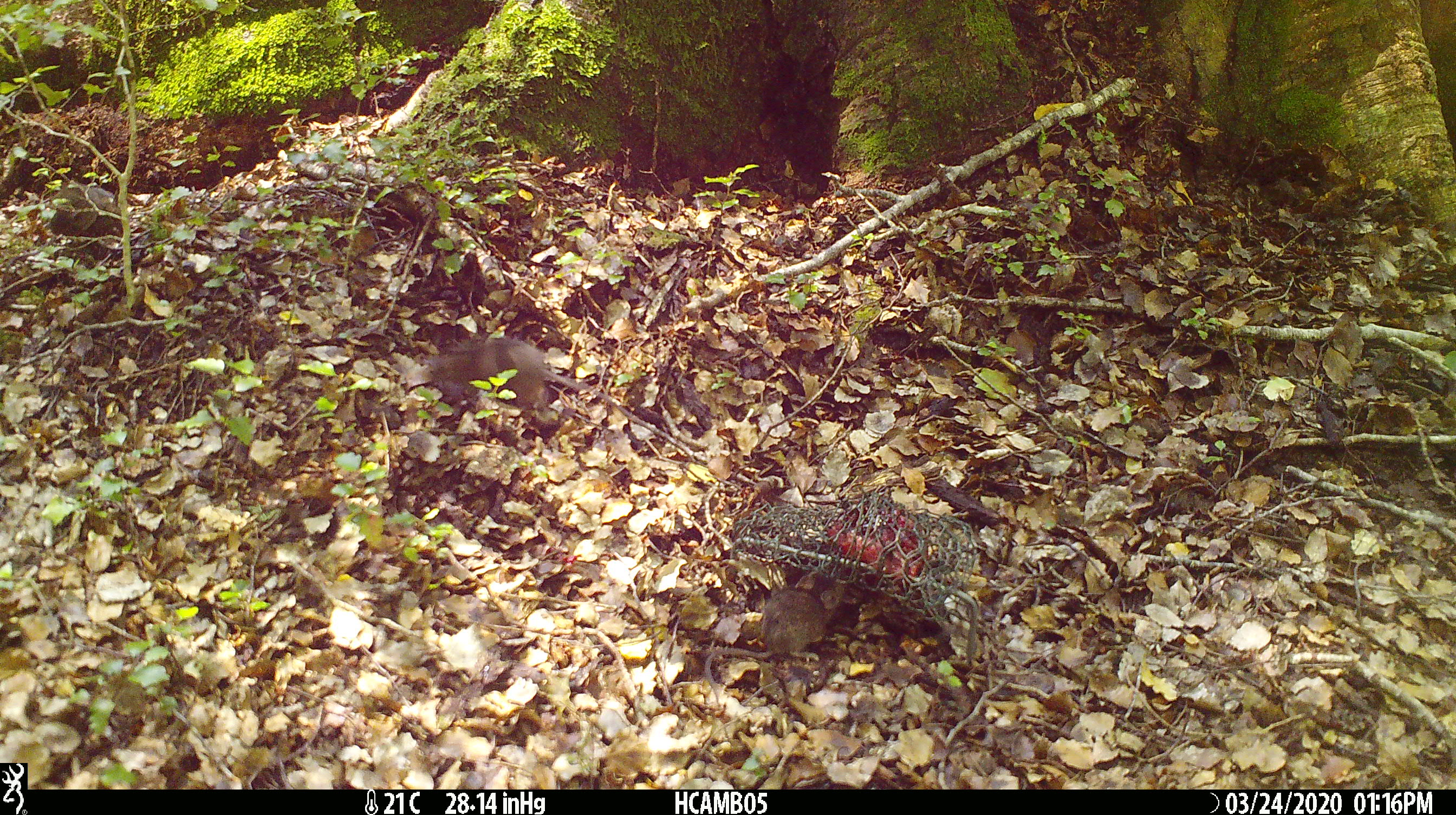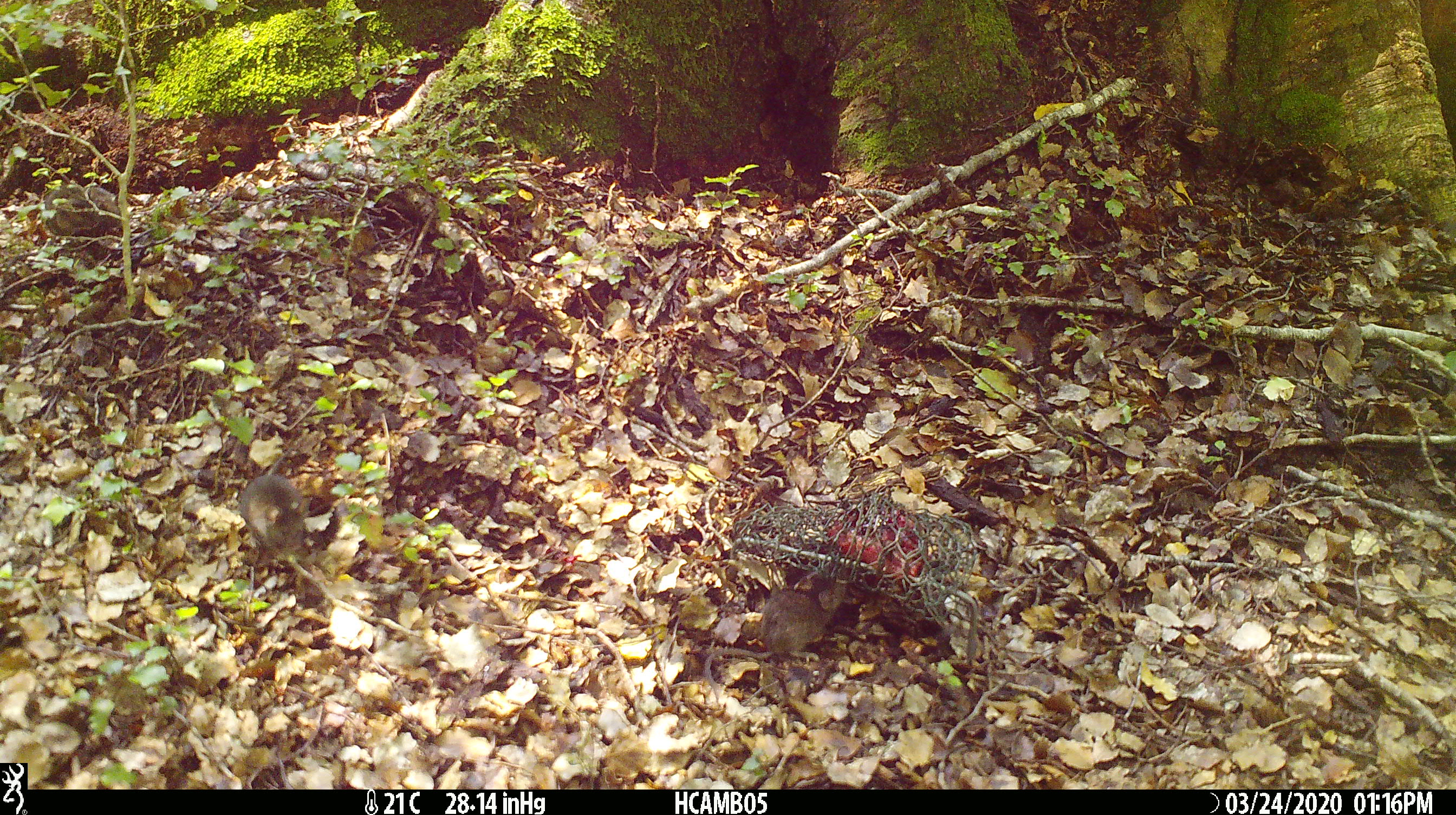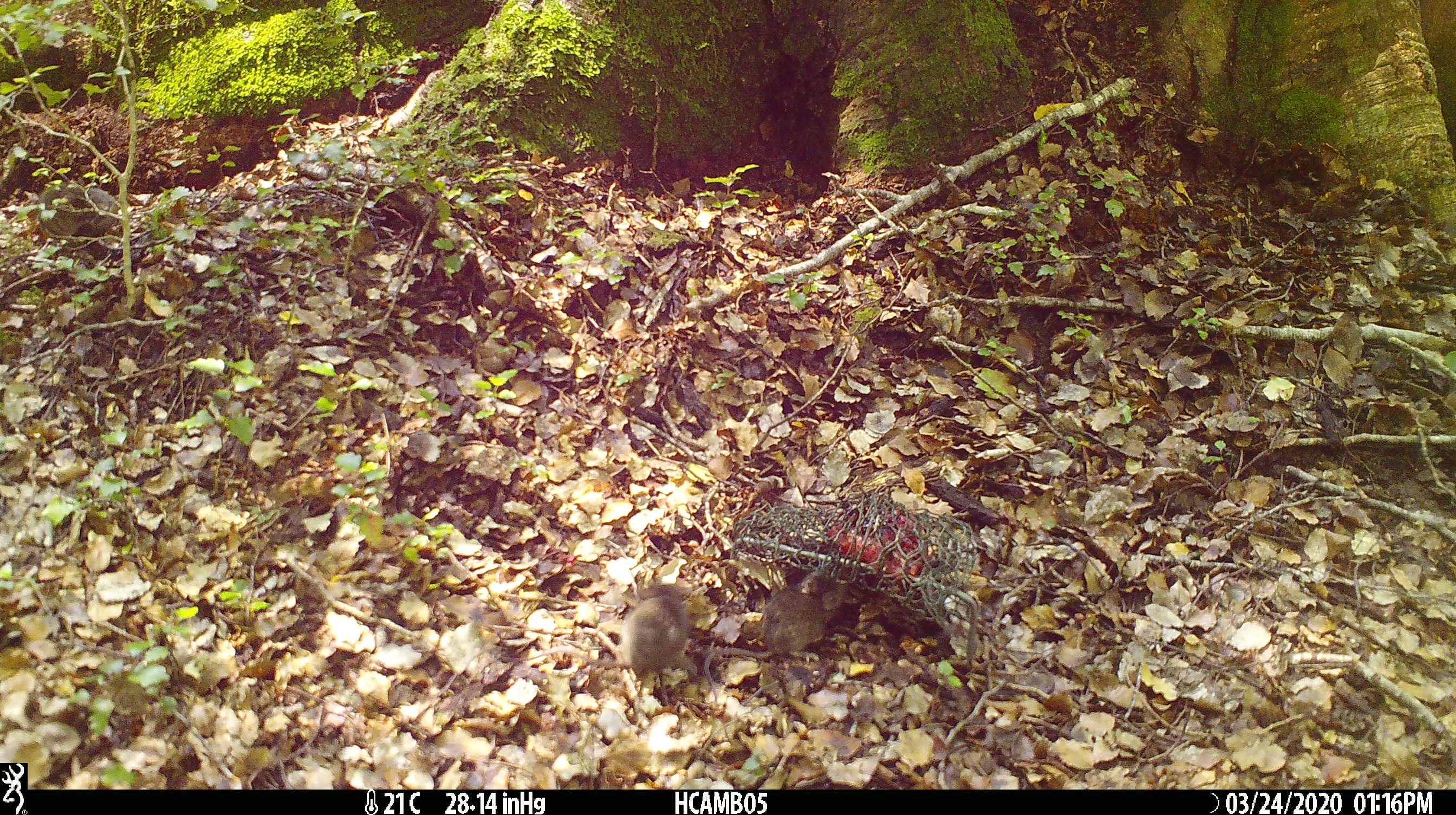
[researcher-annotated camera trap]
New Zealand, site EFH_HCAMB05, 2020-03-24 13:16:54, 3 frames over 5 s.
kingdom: Animalia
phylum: Chordata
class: Mammalia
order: Rodentia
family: Muridae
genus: Mus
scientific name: Mus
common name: mouse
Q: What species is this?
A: Mouse (Mus).